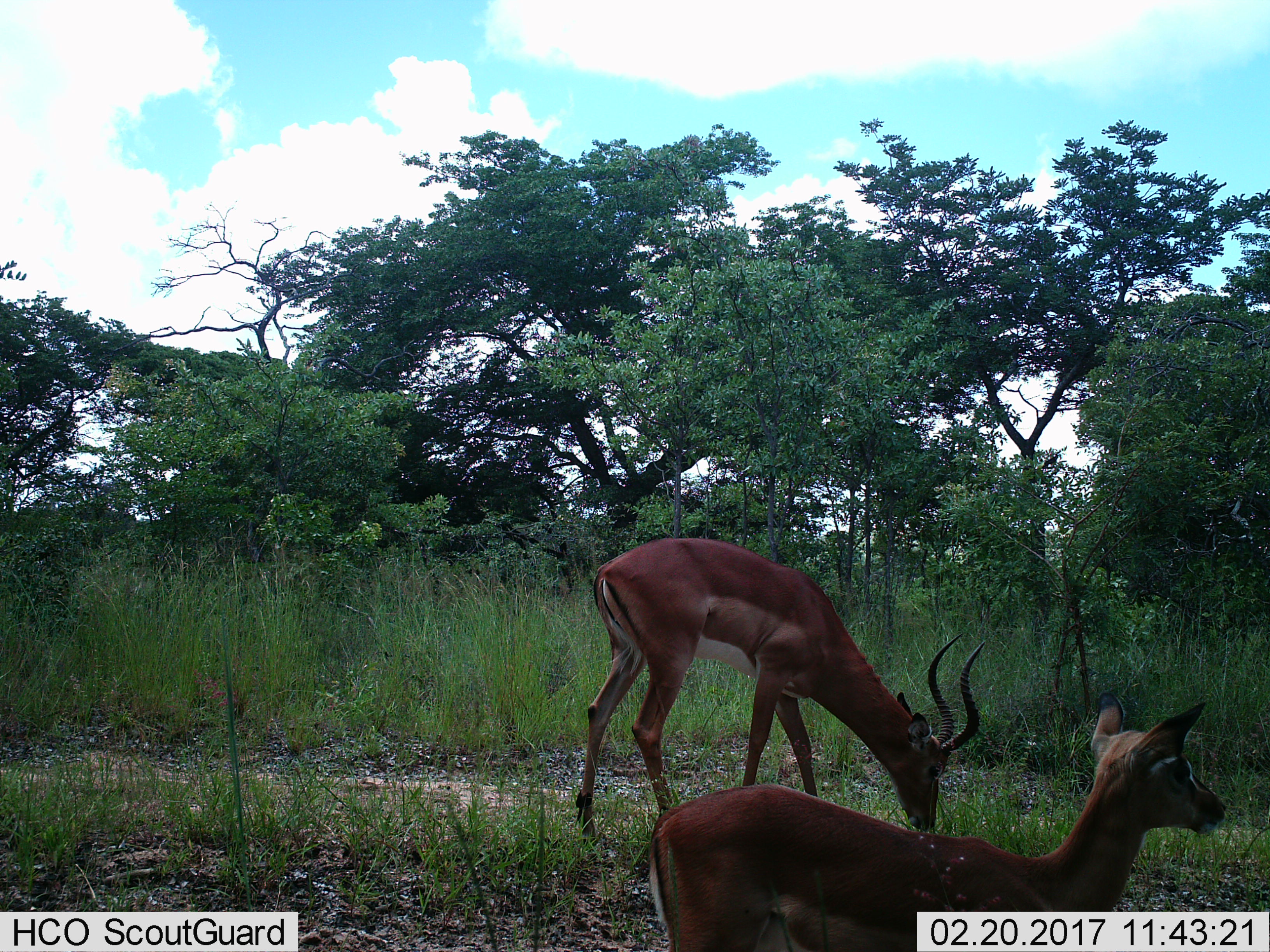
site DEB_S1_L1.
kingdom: Animalia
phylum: Chordata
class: Mammalia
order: Artiodactyla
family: Bovidae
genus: Aepyceros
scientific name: Aepyceros melampus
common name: impala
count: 2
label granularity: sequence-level